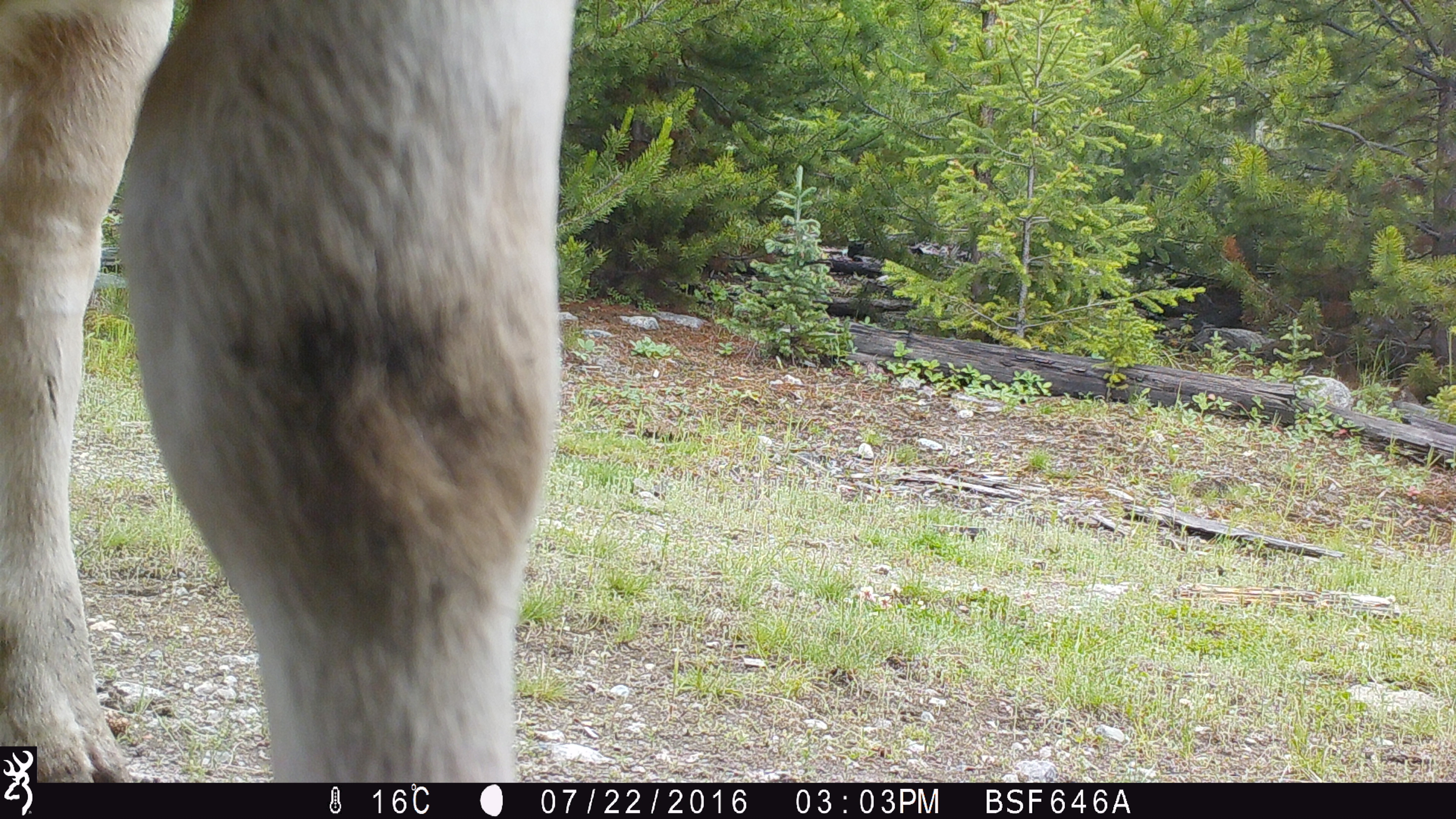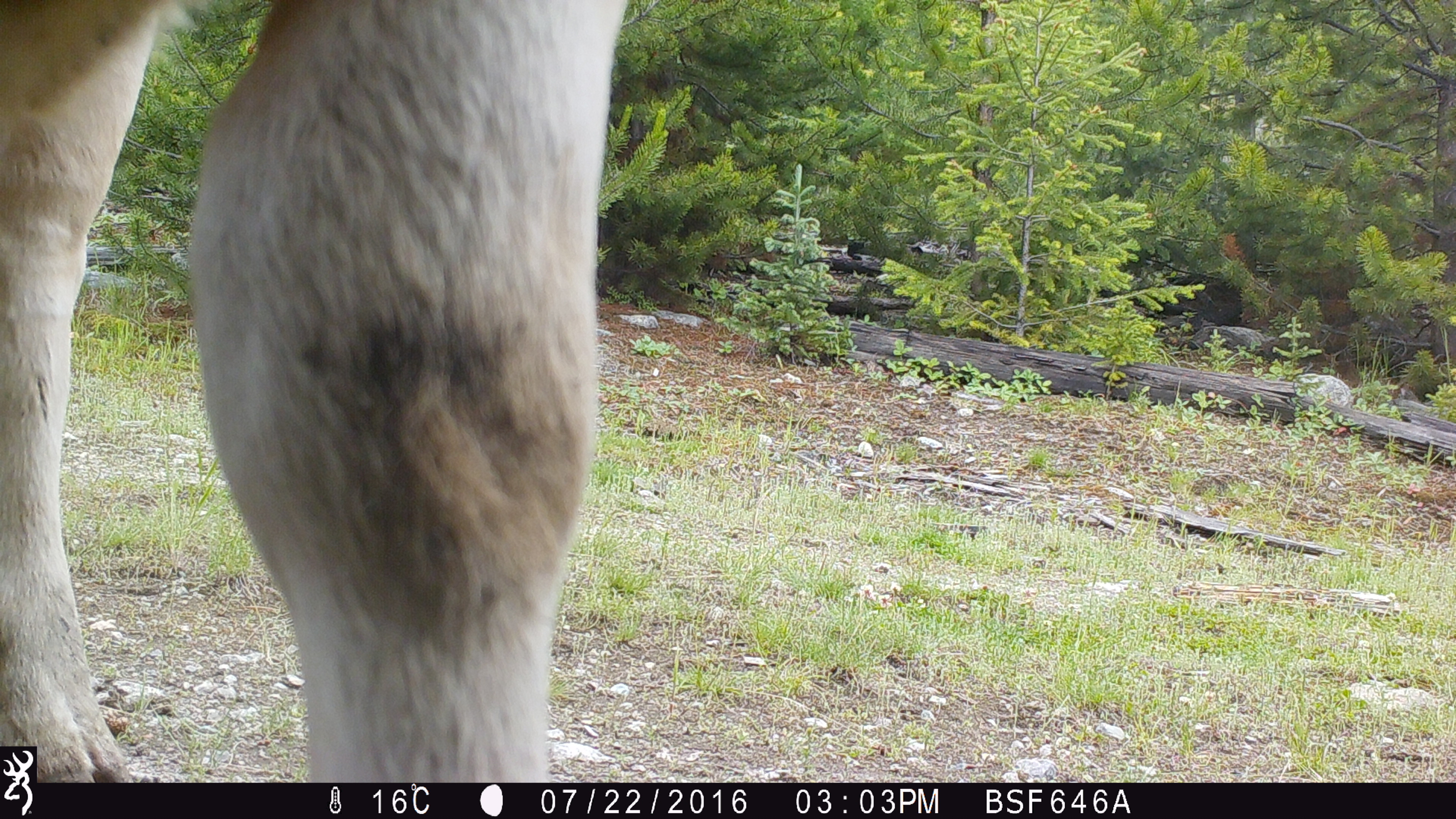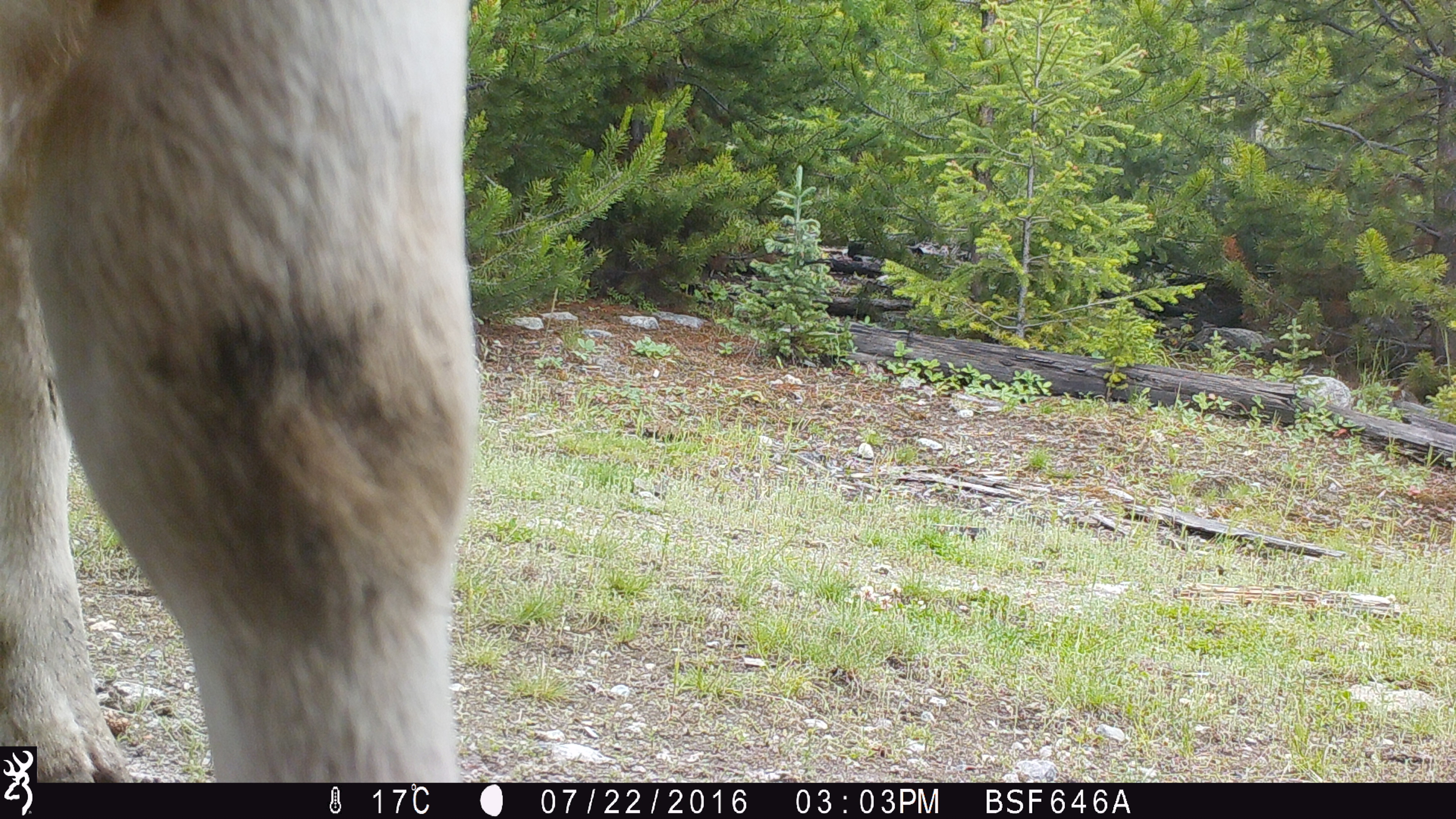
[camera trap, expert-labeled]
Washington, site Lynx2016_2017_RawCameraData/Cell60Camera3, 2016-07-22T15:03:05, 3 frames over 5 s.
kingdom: Animalia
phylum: Chordata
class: Mammalia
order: Artiodactyla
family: Bovidae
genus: Bos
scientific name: Bos taurus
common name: domestic cattle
Domestic cattle (Bos taurus). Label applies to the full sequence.